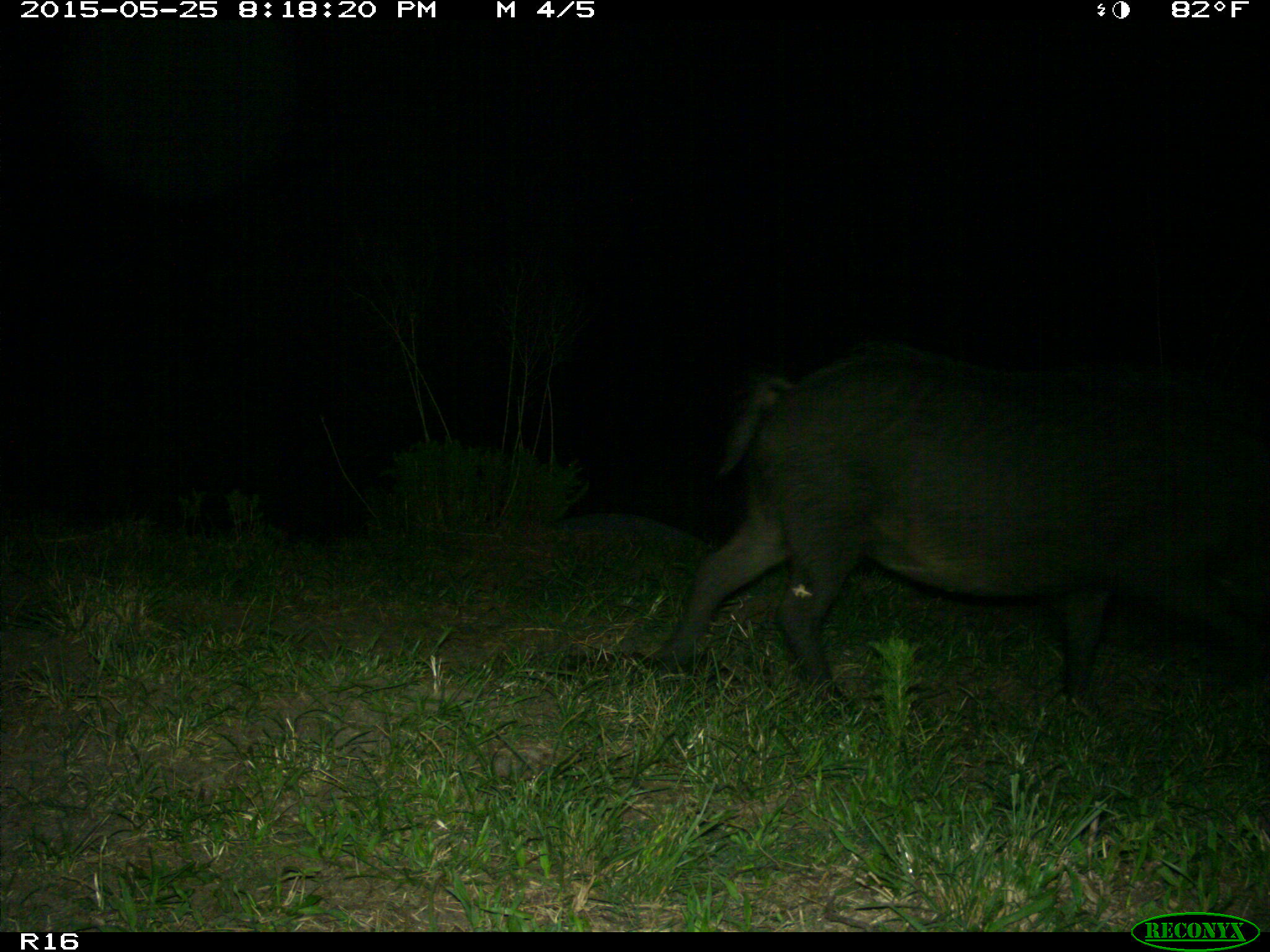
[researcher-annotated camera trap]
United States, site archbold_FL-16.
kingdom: Animalia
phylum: Chordata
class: Mammalia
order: Artiodactyla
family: Suidae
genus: Sus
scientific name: Sus scrofa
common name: wild boar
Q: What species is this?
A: Sus scrofa (wild boar).